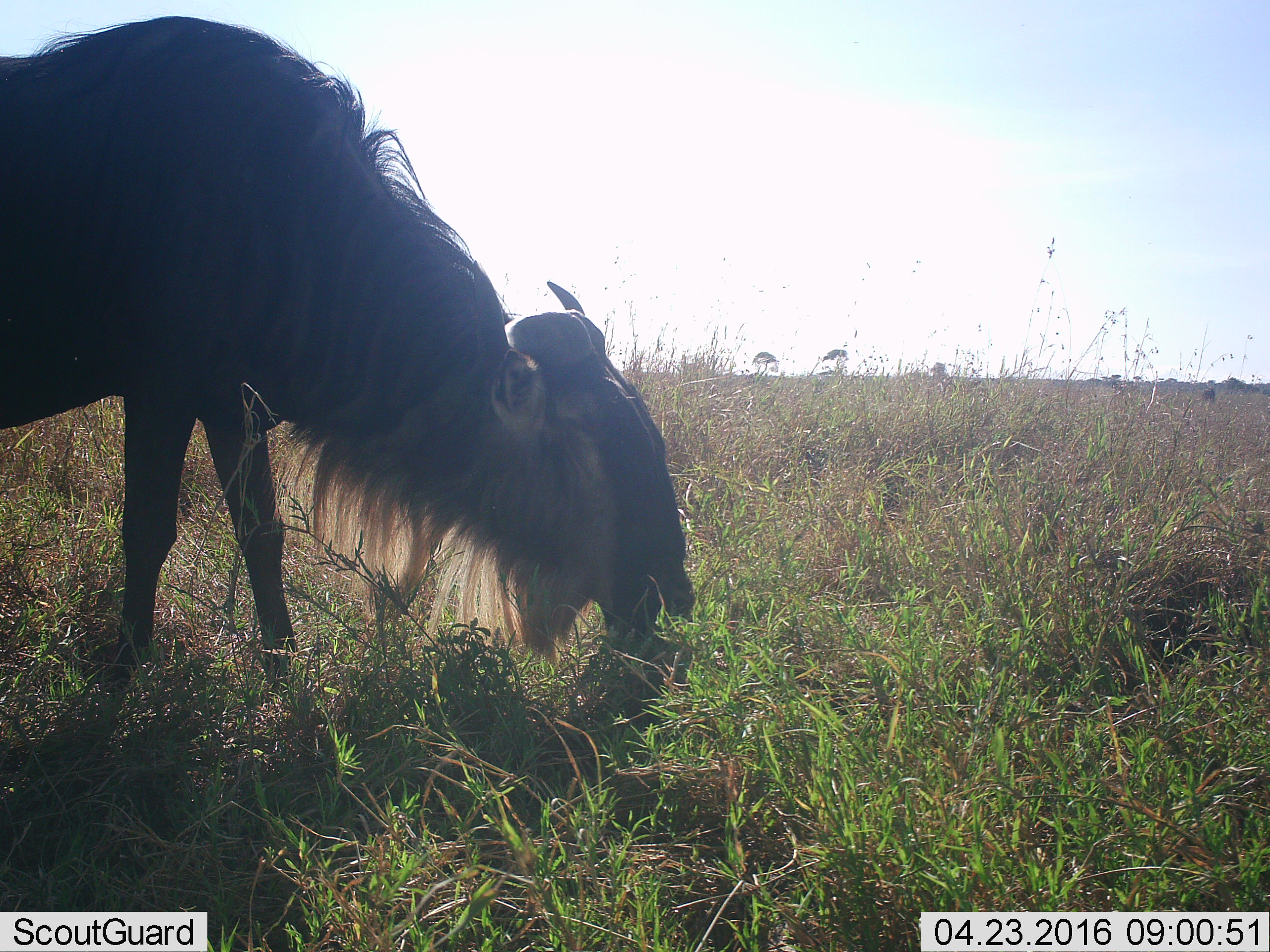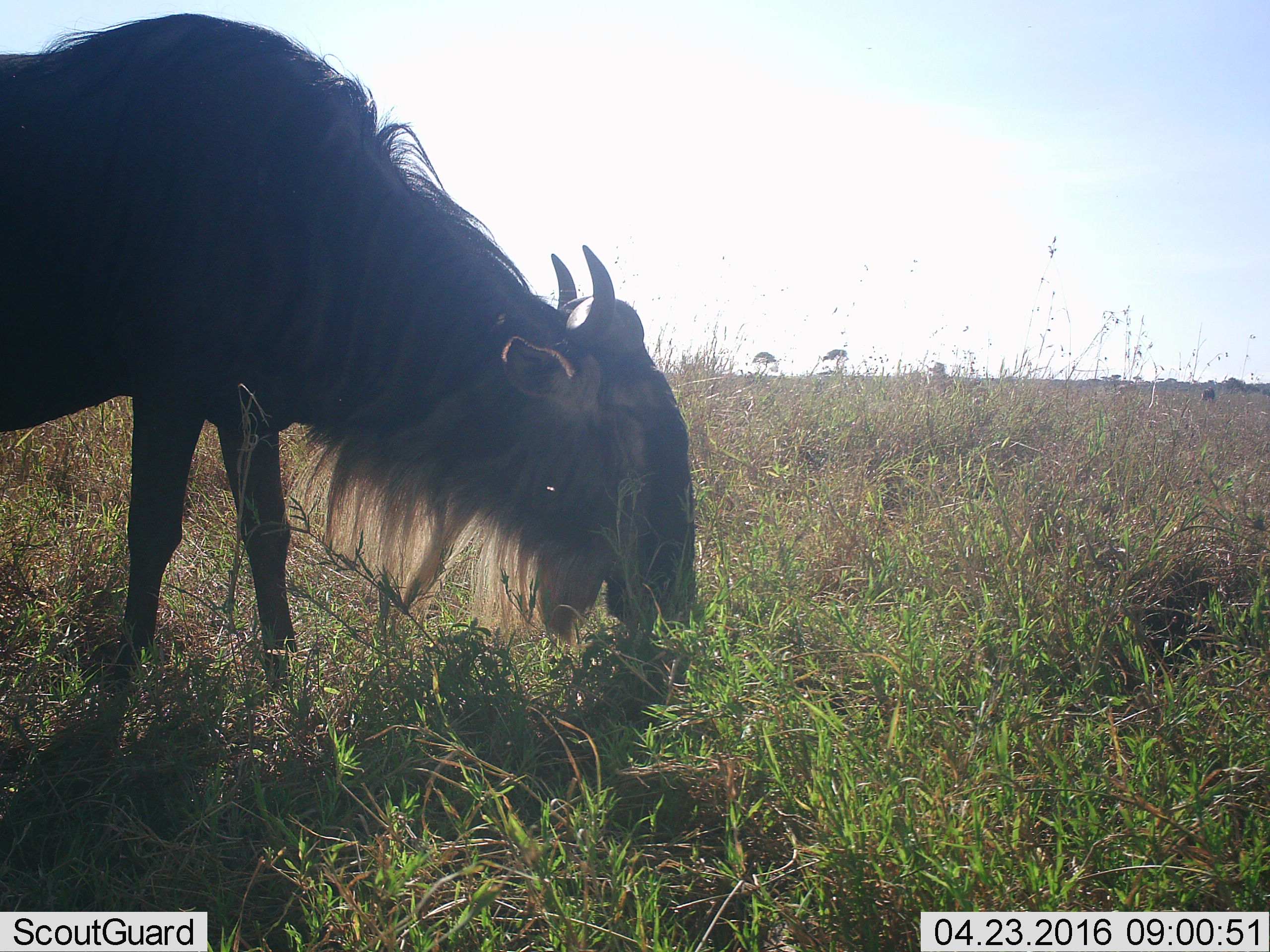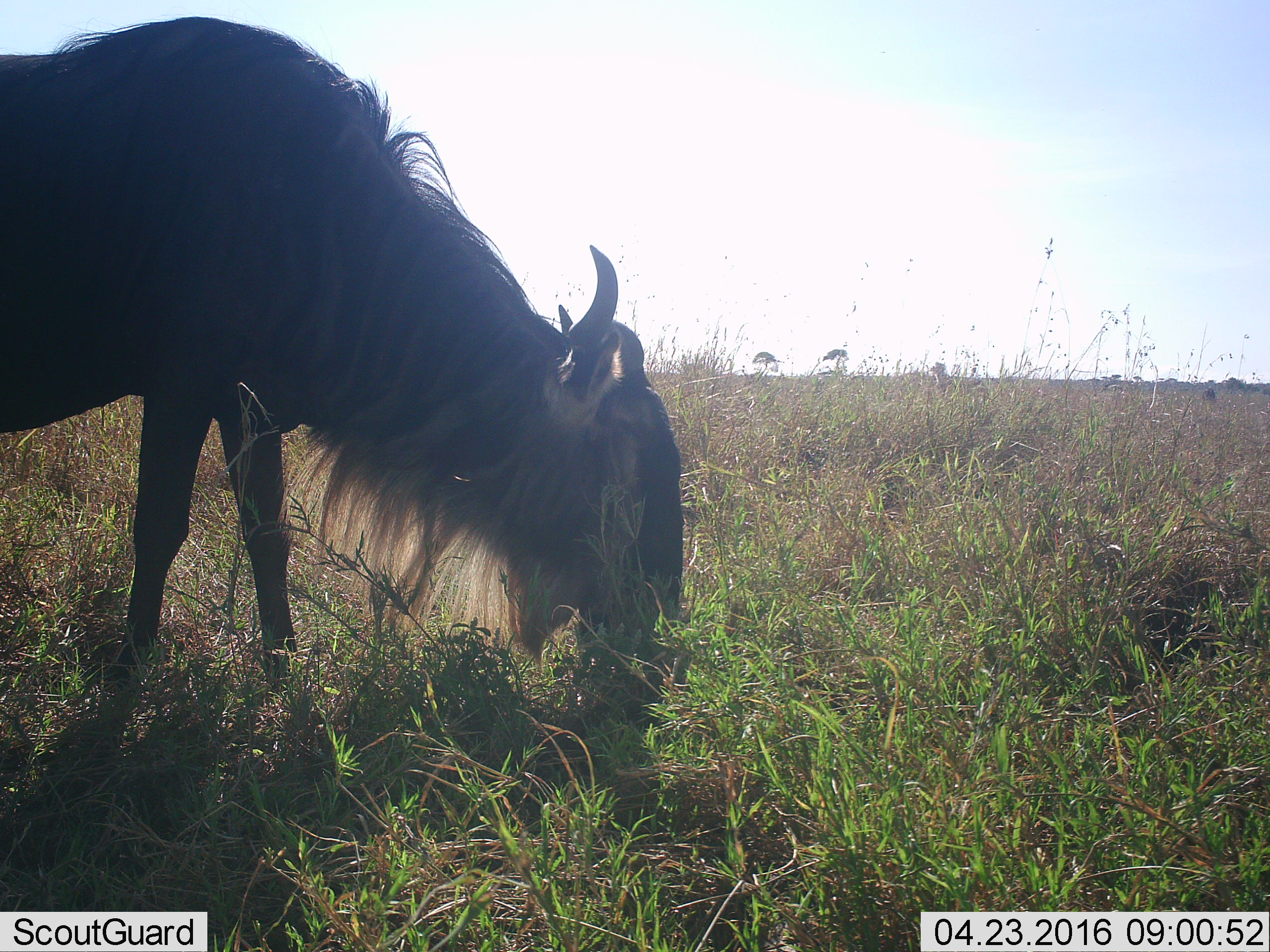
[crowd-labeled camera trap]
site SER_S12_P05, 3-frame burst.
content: unidentified animal